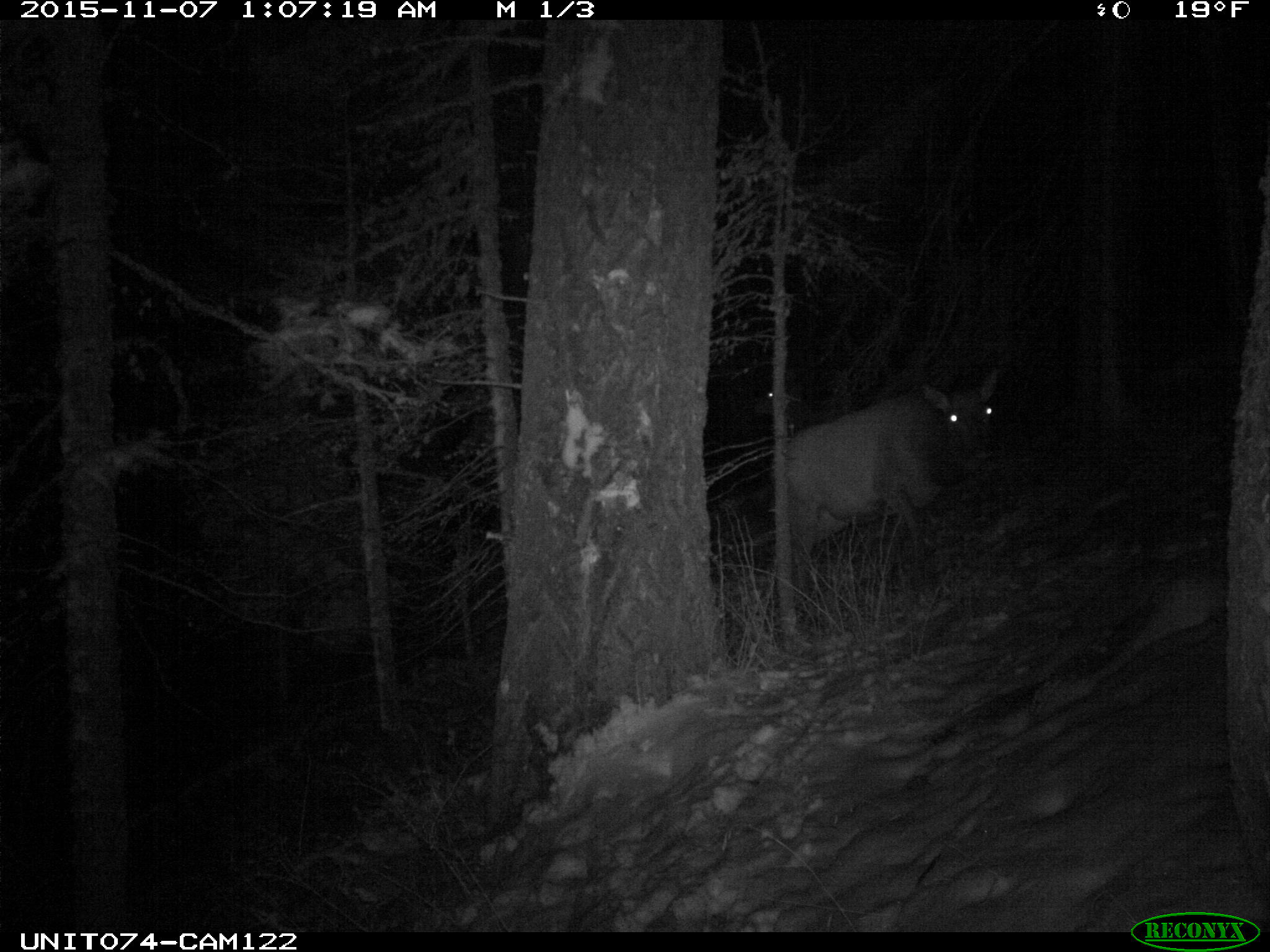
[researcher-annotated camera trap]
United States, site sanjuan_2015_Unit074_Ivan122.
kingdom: Animalia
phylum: Chordata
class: Mammalia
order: Artiodactyla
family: Cervidae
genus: Cervus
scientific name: Cervus elaphus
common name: red deer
Cervus elaphus (red deer).